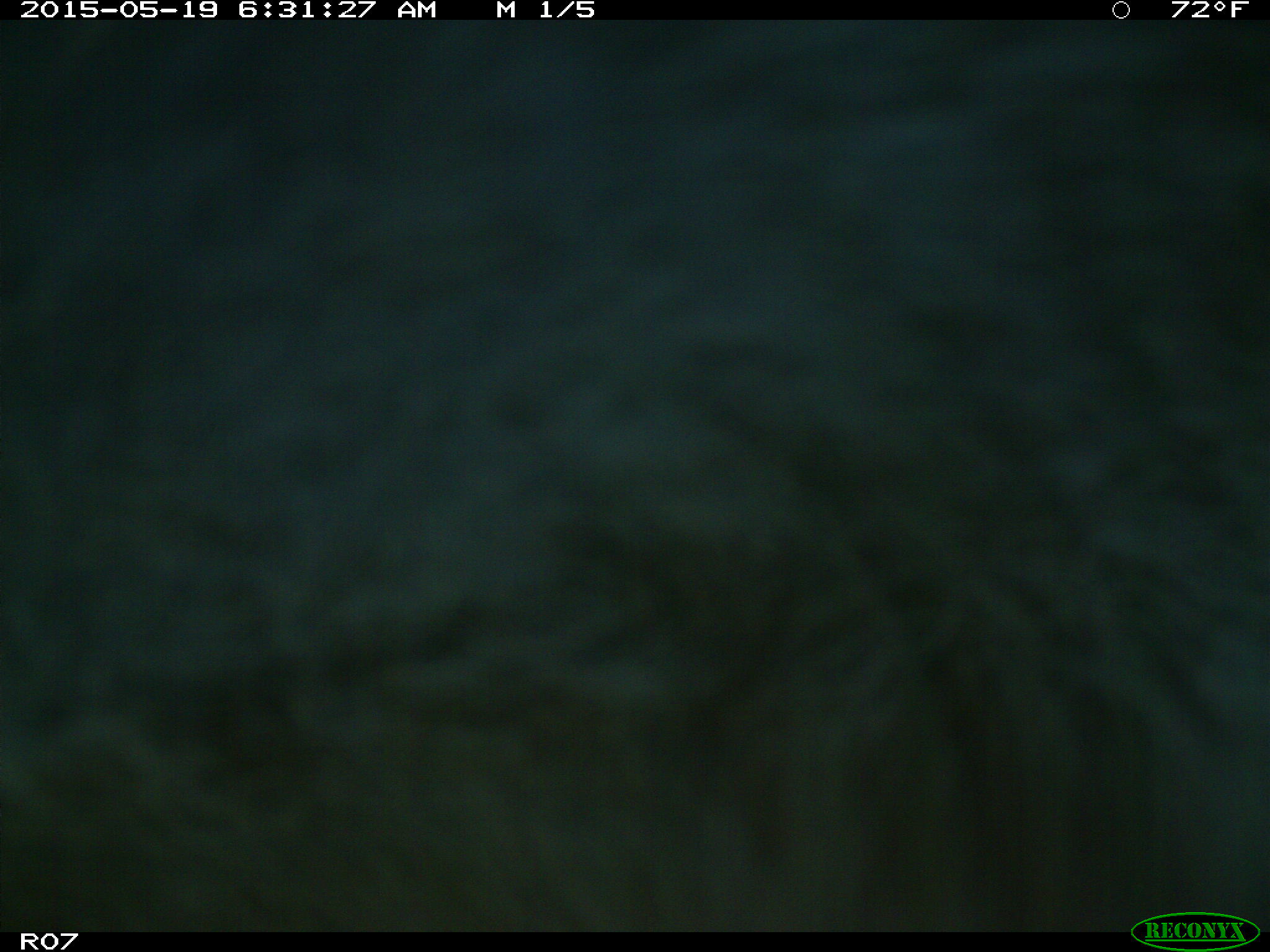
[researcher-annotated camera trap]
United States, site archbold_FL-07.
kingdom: Animalia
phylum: Chordata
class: Mammalia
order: Artiodactyla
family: Bovidae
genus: Bos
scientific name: Bos taurus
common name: domestic cow